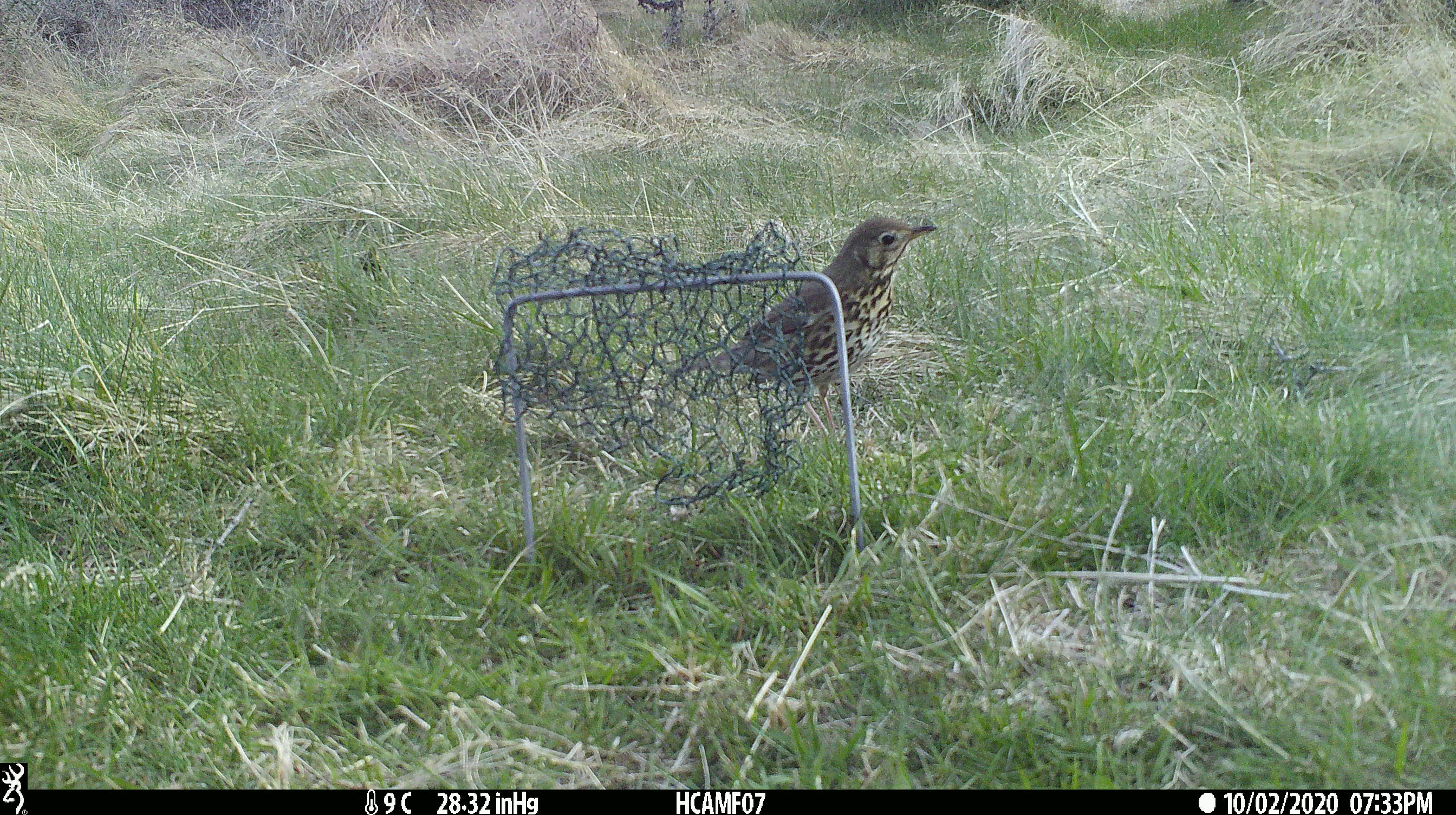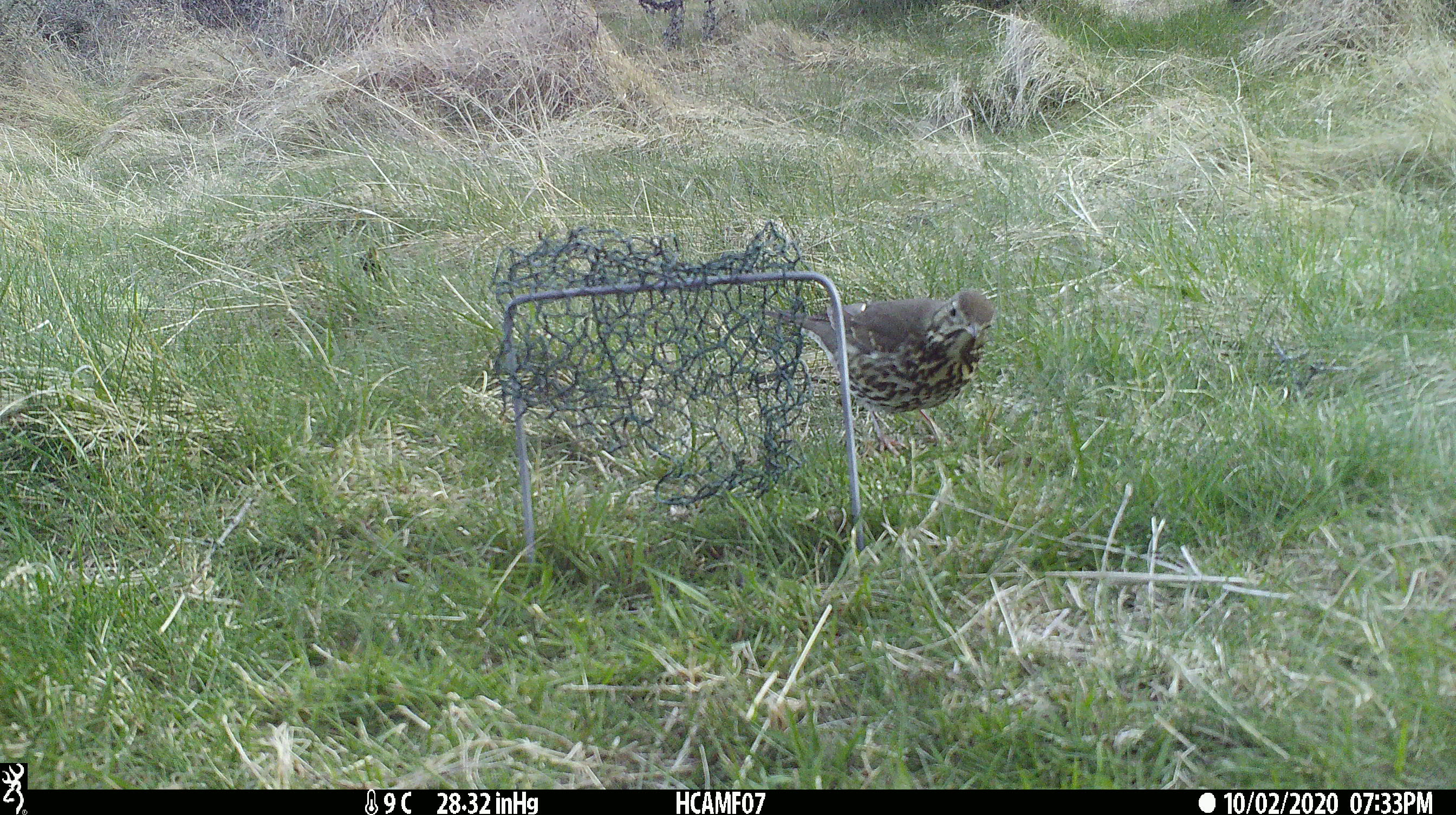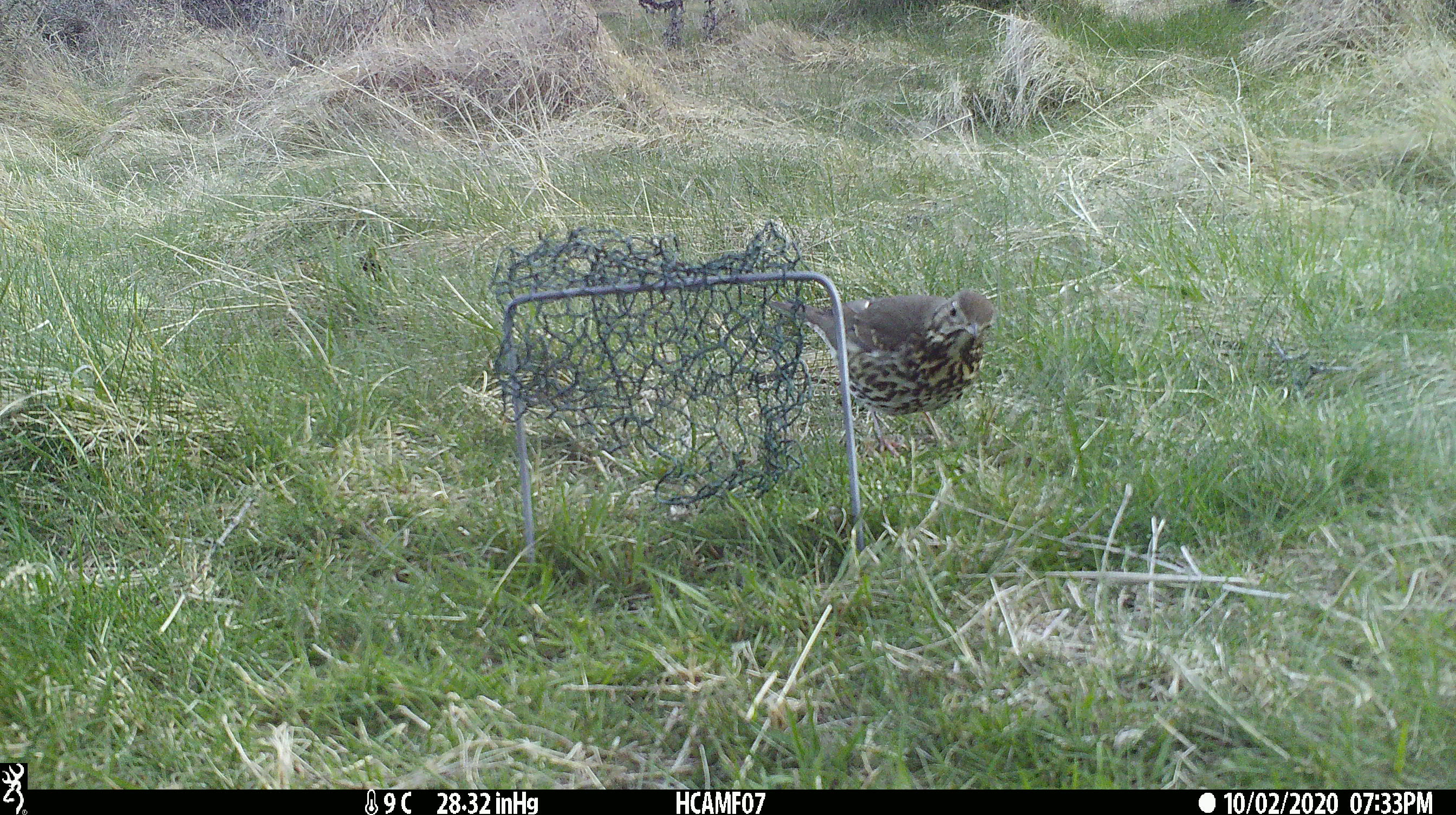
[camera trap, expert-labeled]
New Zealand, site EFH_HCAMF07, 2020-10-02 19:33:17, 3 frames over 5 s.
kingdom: Animalia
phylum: Chordata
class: Aves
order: Passeriformes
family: Turdidae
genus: Turdus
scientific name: Turdus philomelos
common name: song thrush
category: thrush